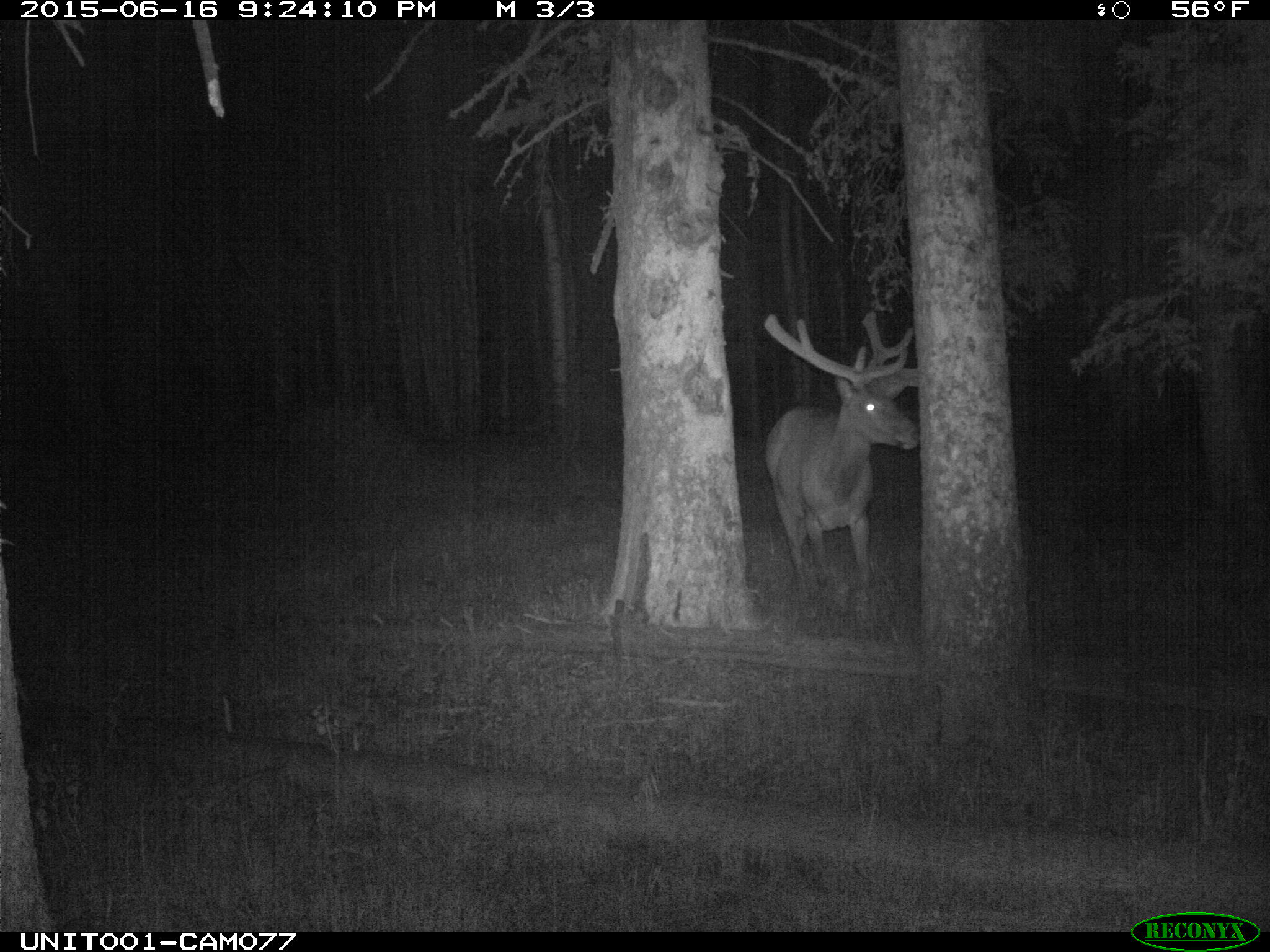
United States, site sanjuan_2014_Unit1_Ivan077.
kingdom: Animalia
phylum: Chordata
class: Mammalia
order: Artiodactyla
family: Cervidae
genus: Cervus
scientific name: Cervus elaphus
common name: red deer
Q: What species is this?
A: Cervus elaphus (red deer).